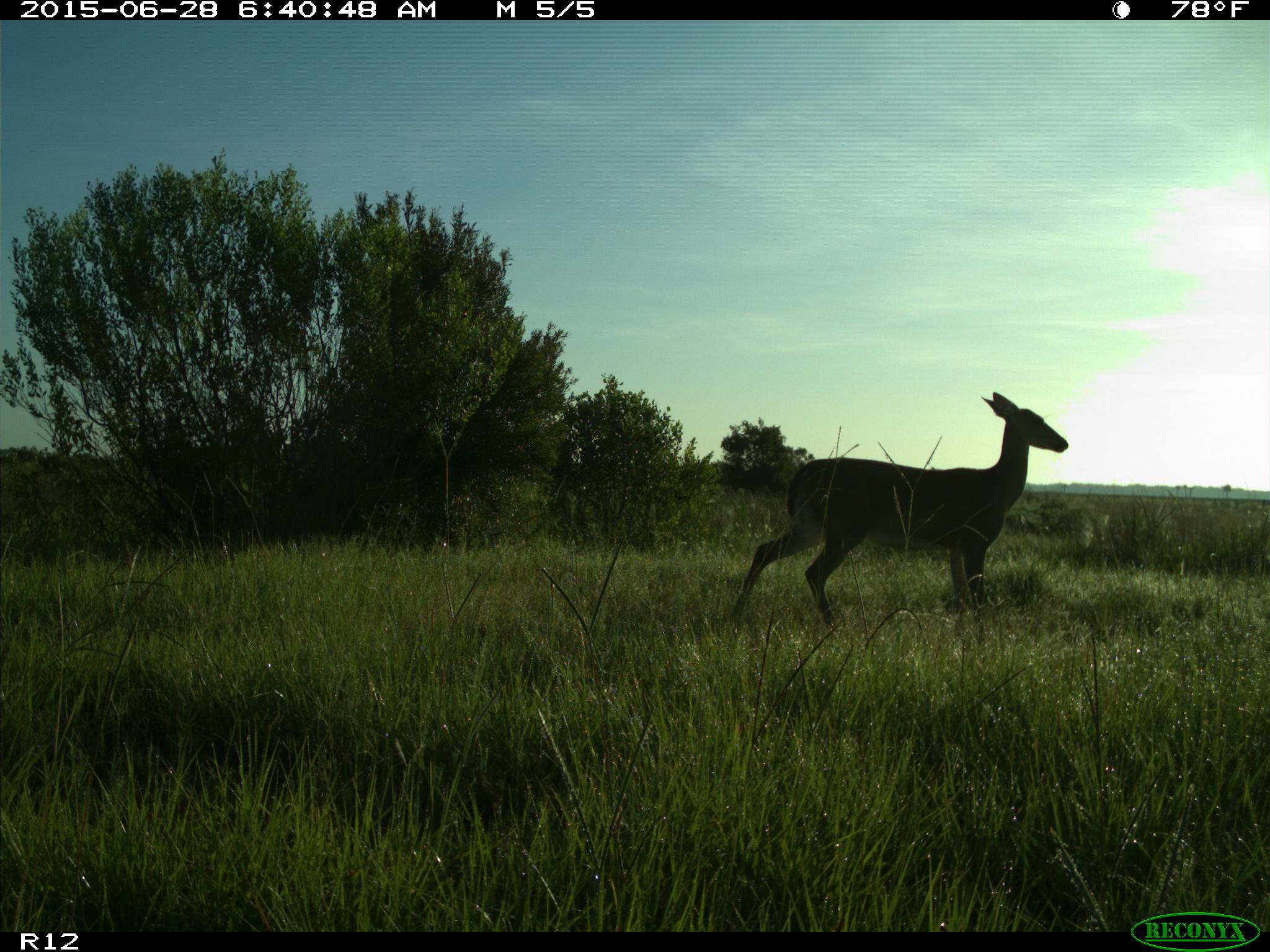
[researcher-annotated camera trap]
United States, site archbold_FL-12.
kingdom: Animalia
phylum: Chordata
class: Mammalia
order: Artiodactyla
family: Cervidae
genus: Odocoileus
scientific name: Odocoileus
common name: deer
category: unidentified deer